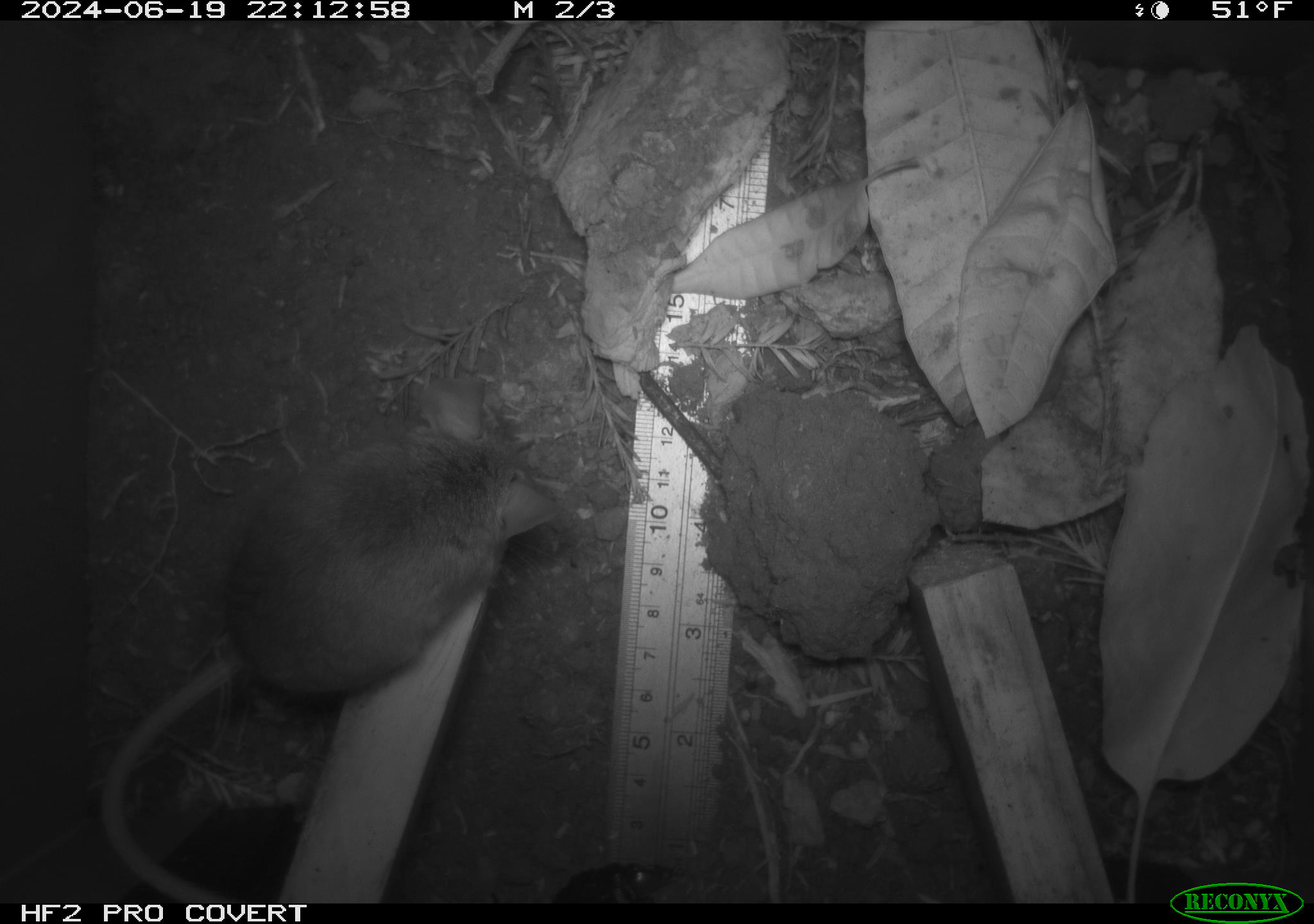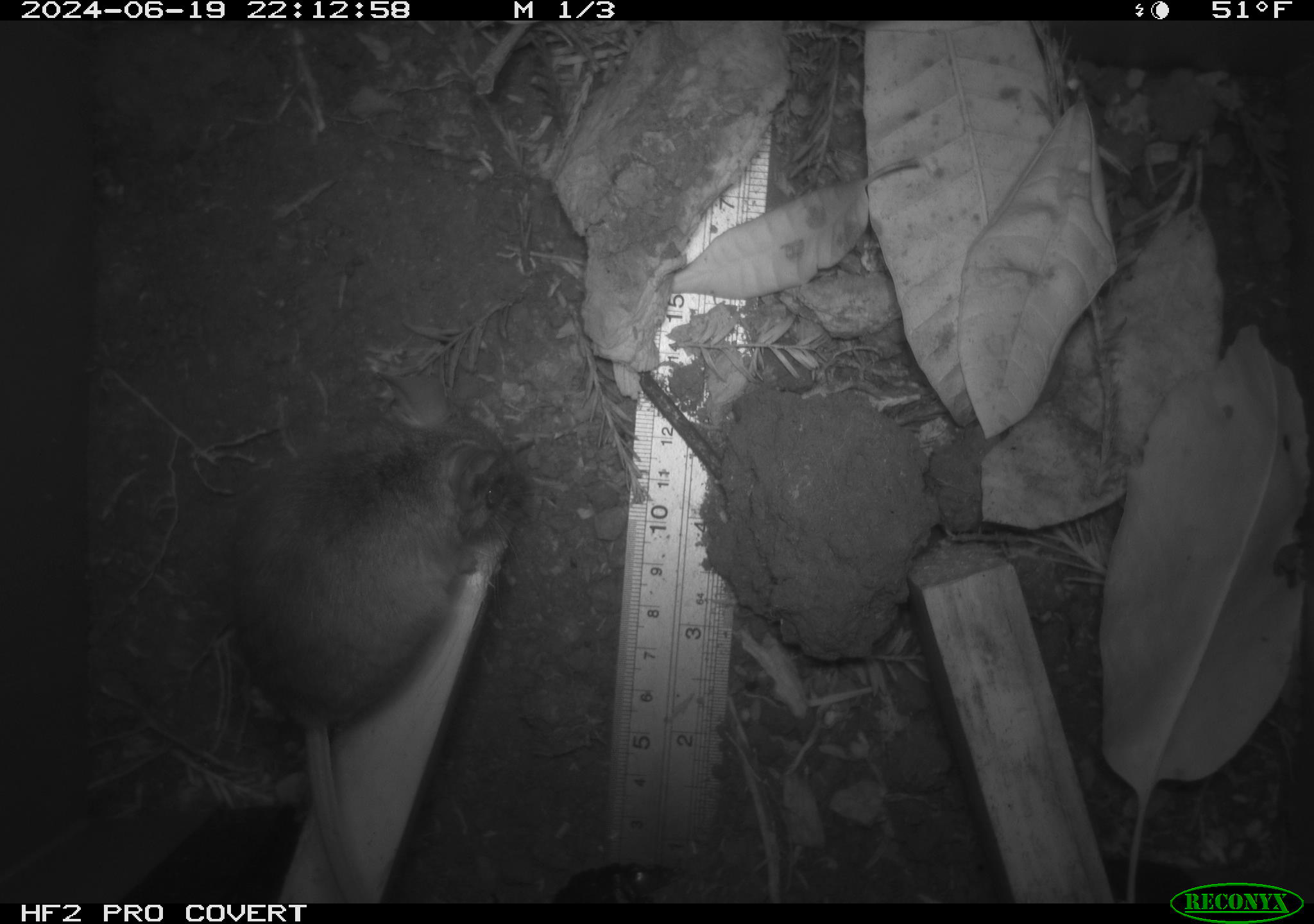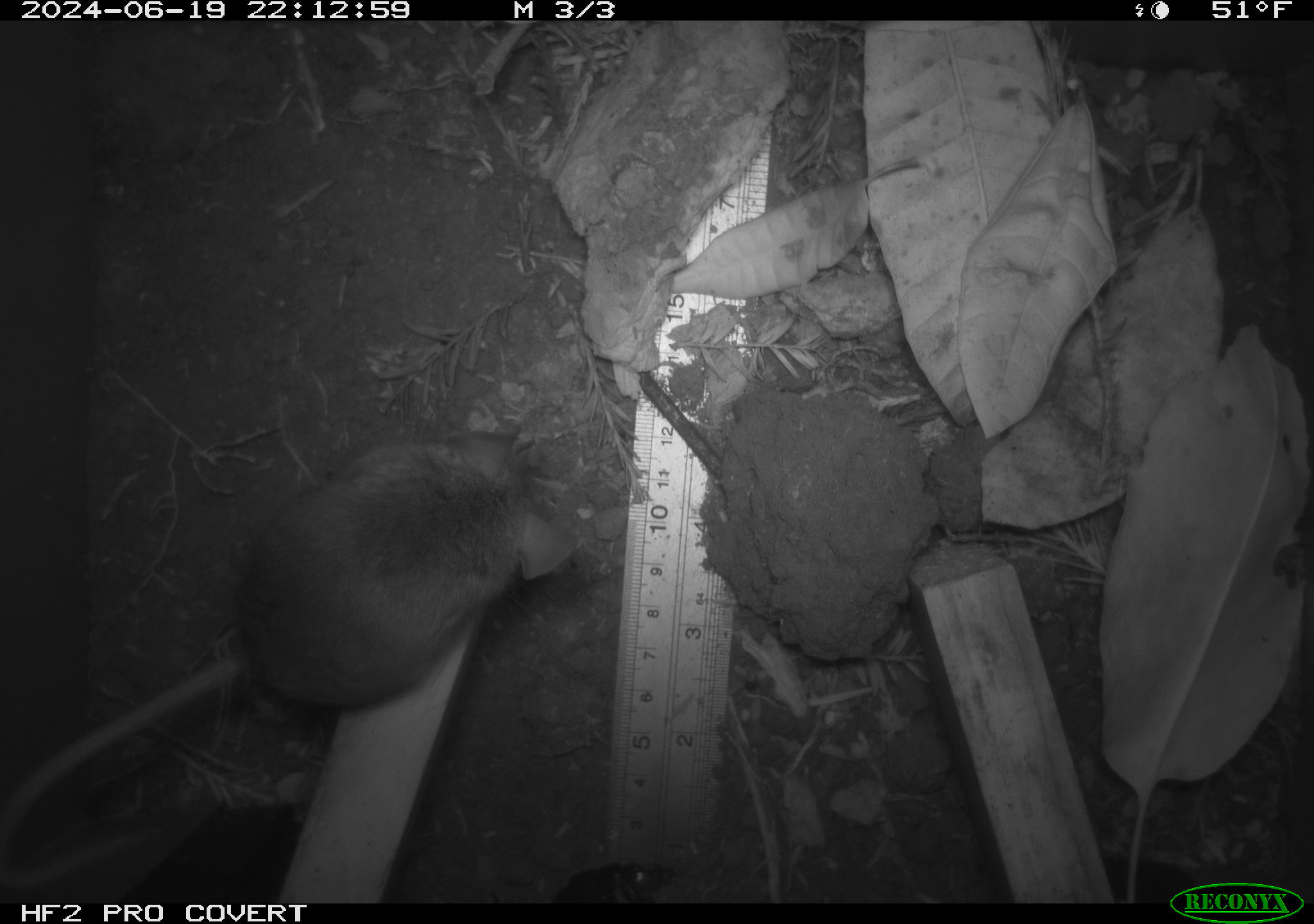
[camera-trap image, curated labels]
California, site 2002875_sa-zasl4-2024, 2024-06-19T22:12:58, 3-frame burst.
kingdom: Animalia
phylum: Chordata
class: Mammalia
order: Rodentia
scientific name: Rodentia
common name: rodent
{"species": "rodent (Rodentia)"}